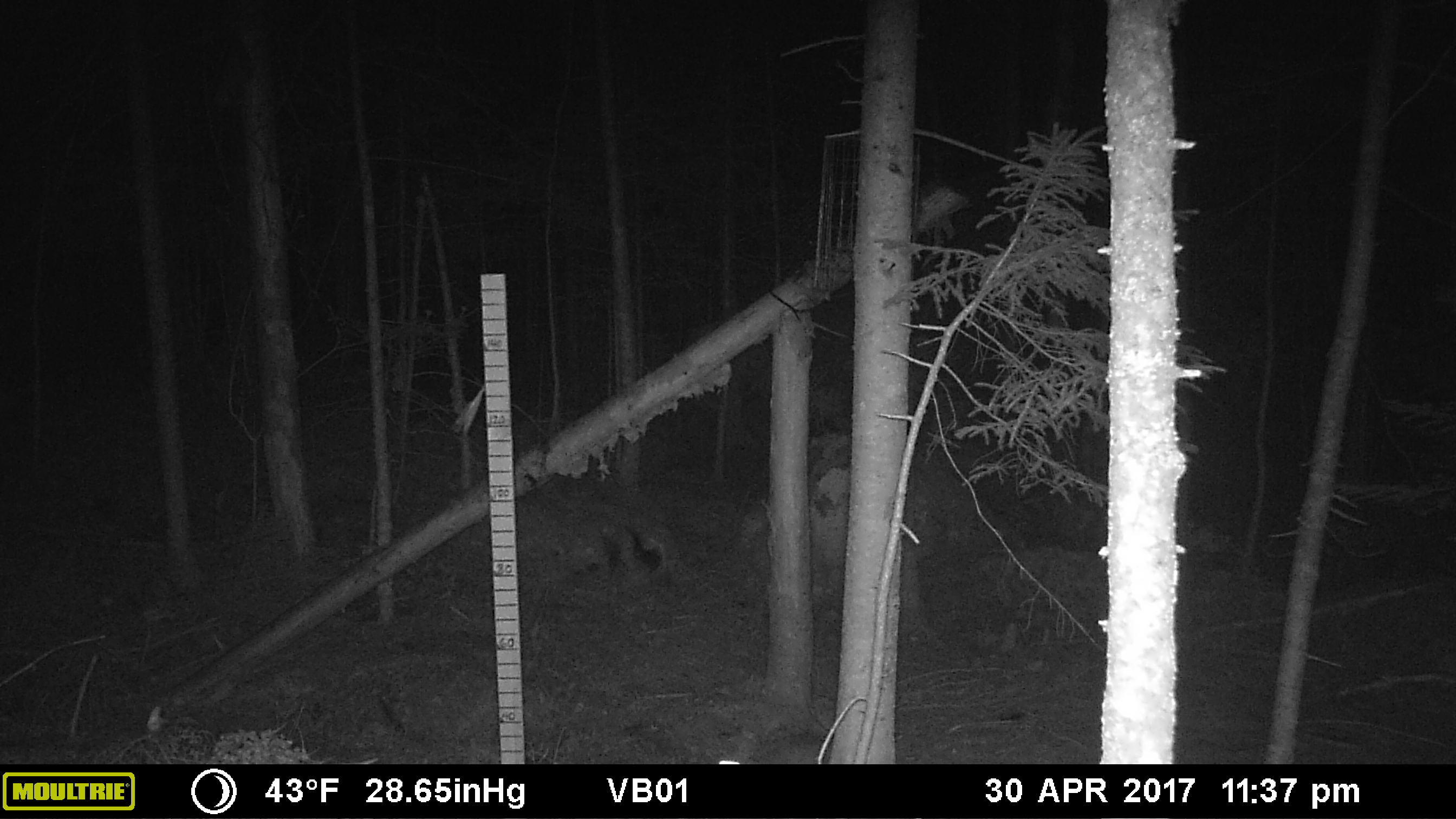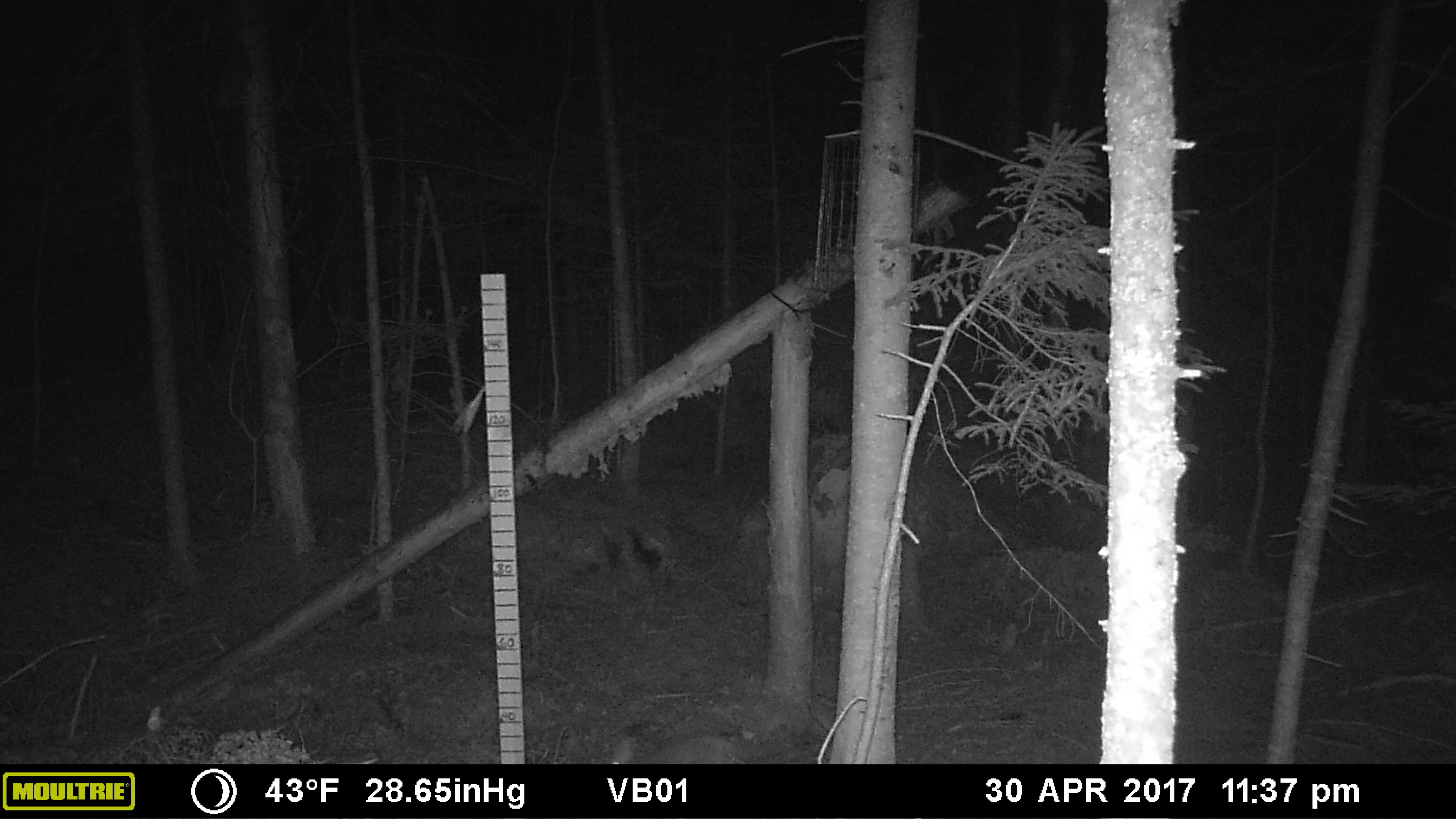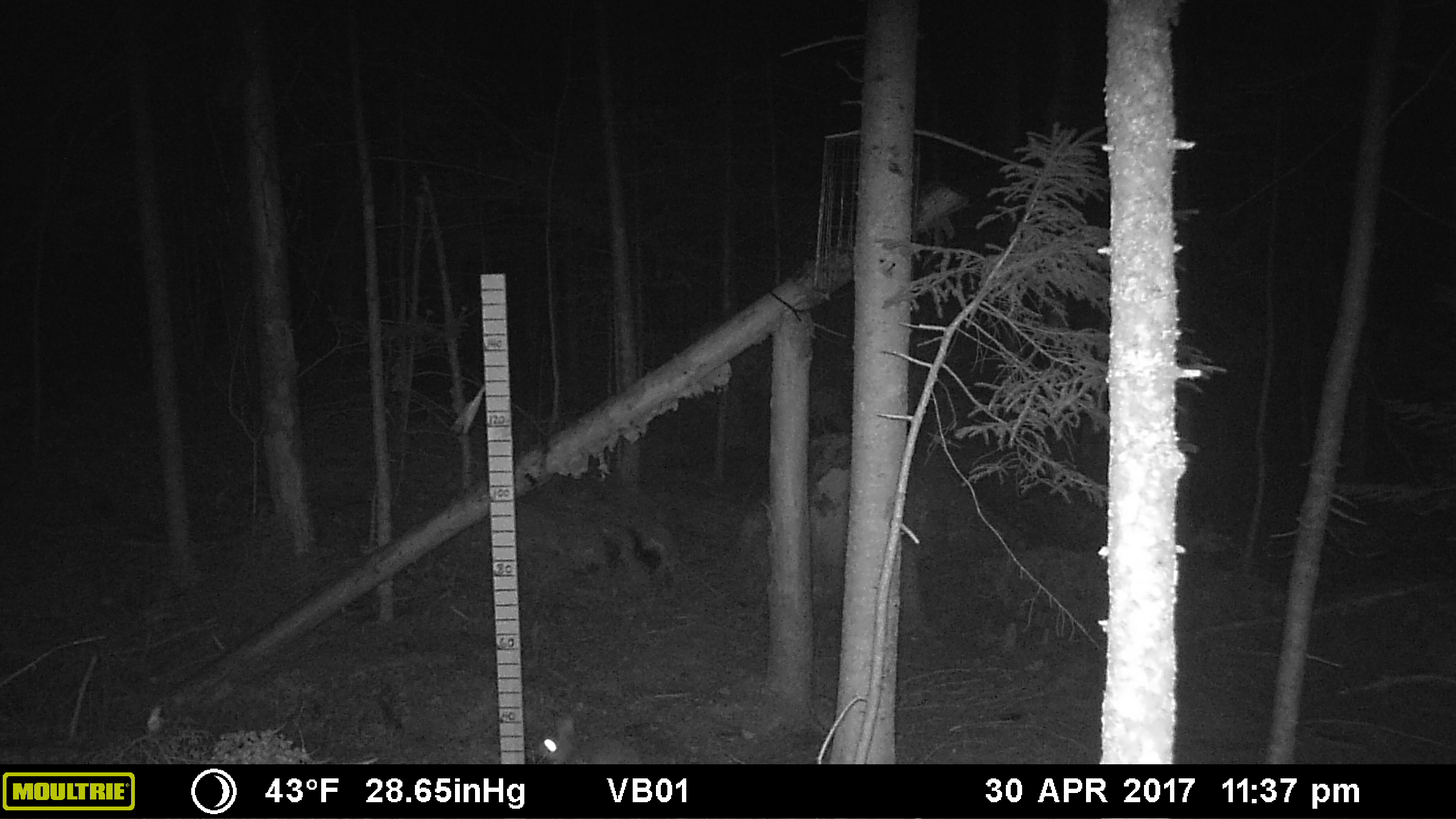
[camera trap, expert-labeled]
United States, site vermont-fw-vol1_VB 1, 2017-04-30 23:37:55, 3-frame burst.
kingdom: Animalia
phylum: Chordata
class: Mammalia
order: Lagomorpha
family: Leporidae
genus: Lepus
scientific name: Lepus americanus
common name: snowshoe hare